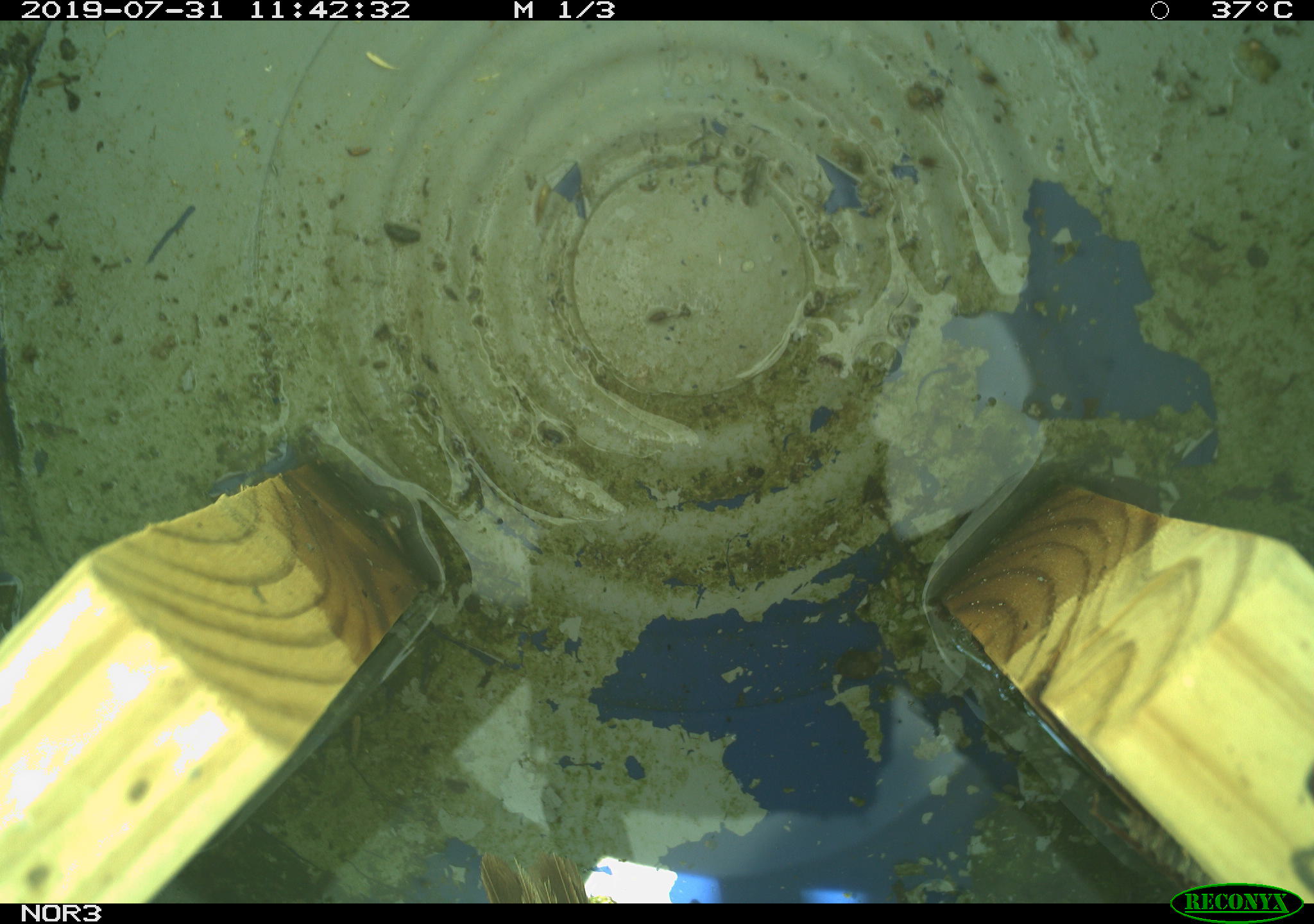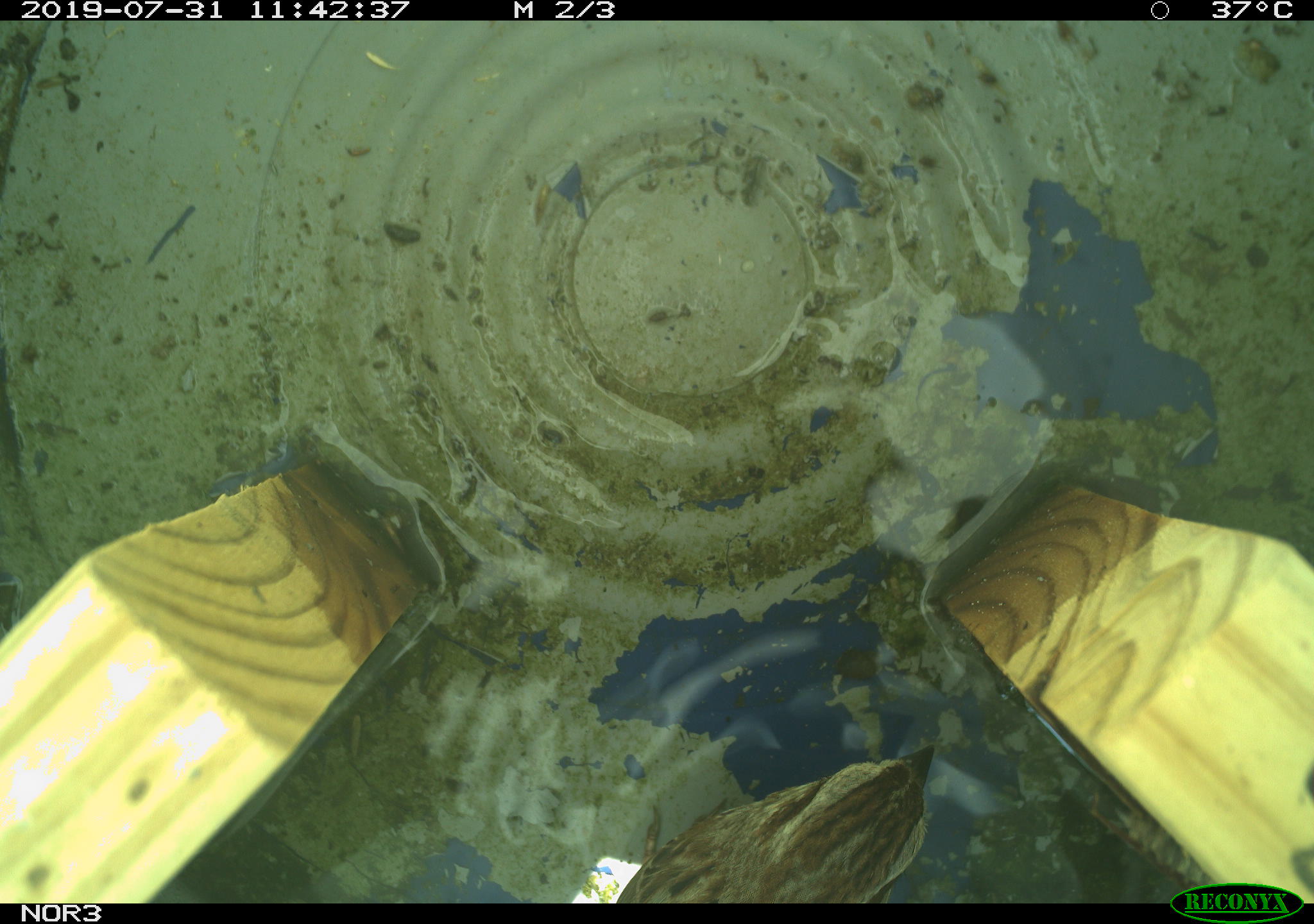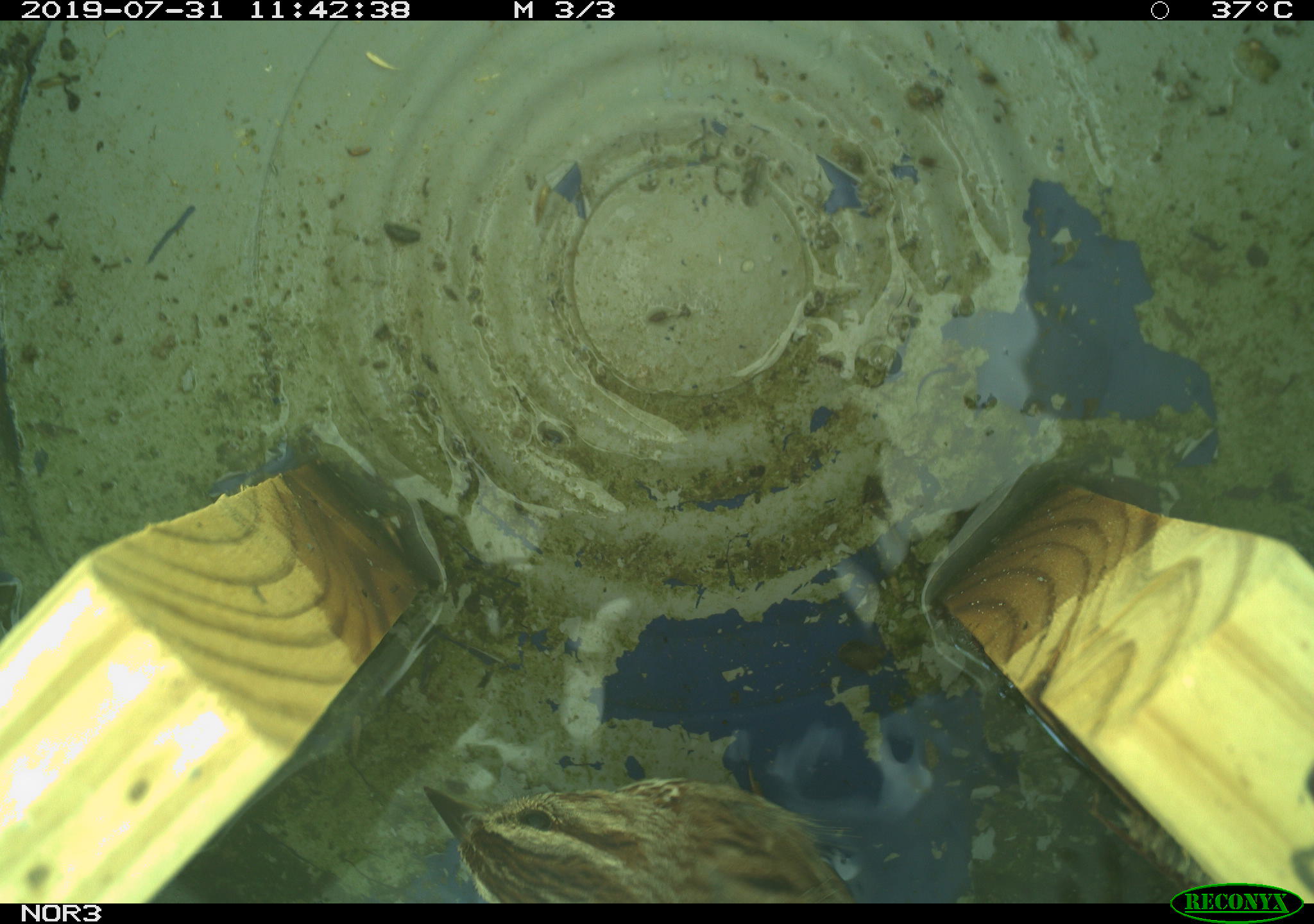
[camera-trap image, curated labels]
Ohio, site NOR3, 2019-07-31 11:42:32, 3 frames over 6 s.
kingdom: Animalia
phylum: Chordata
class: Aves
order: Passeriformes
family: Passerellidae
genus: Melospiza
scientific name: Melospiza melodia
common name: song sparrow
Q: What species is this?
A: Song sparrow (Melospiza melodia).